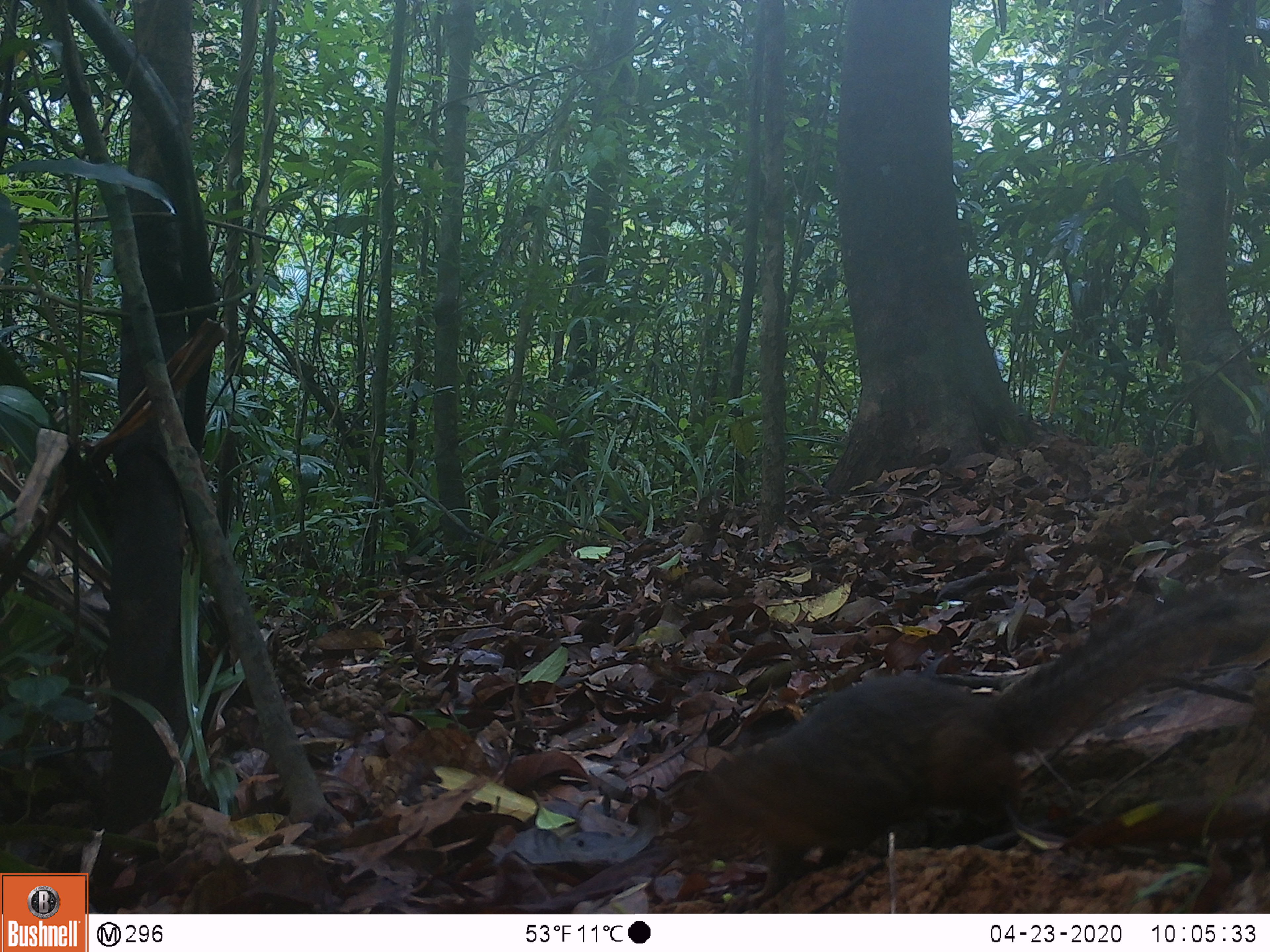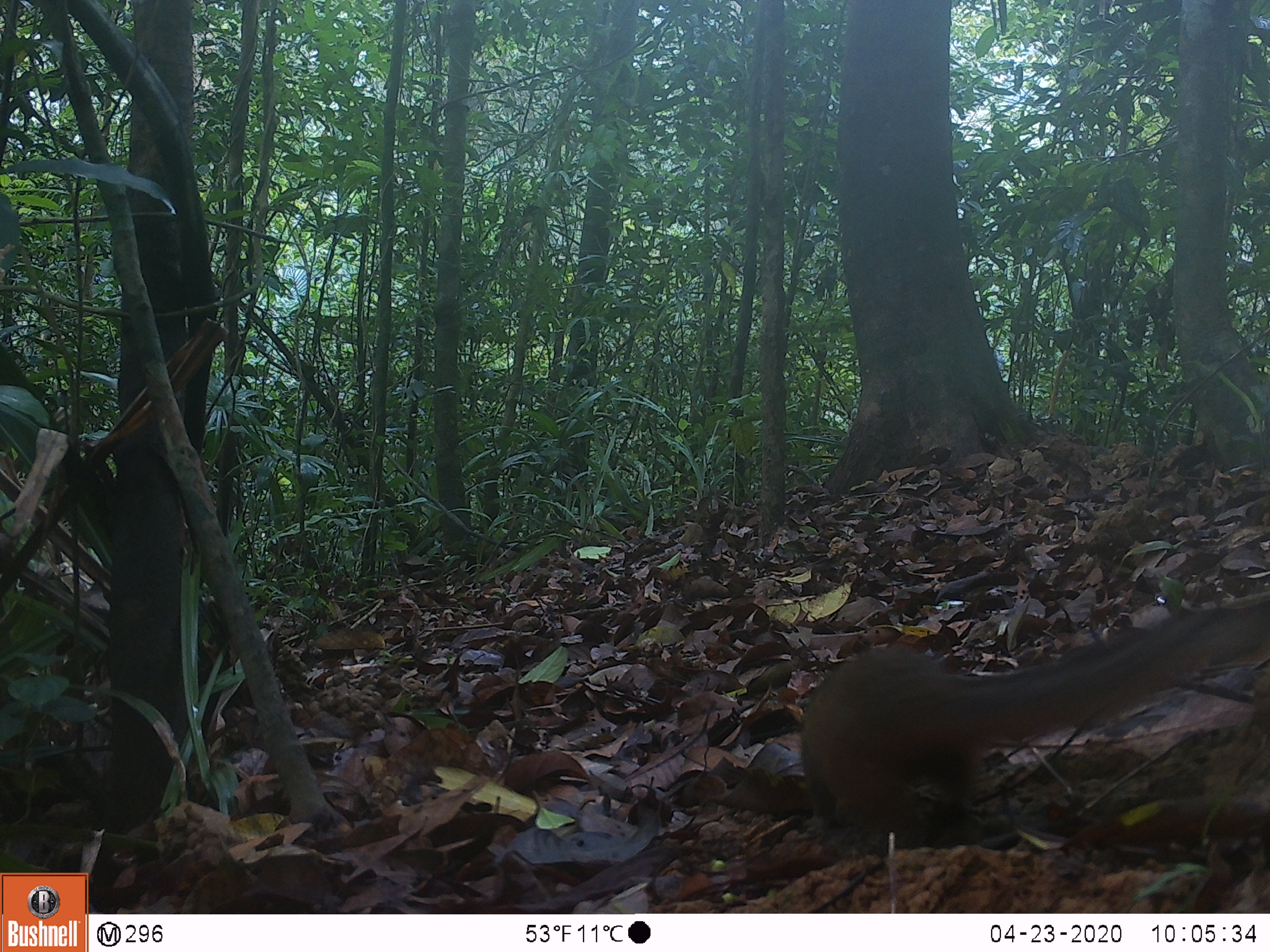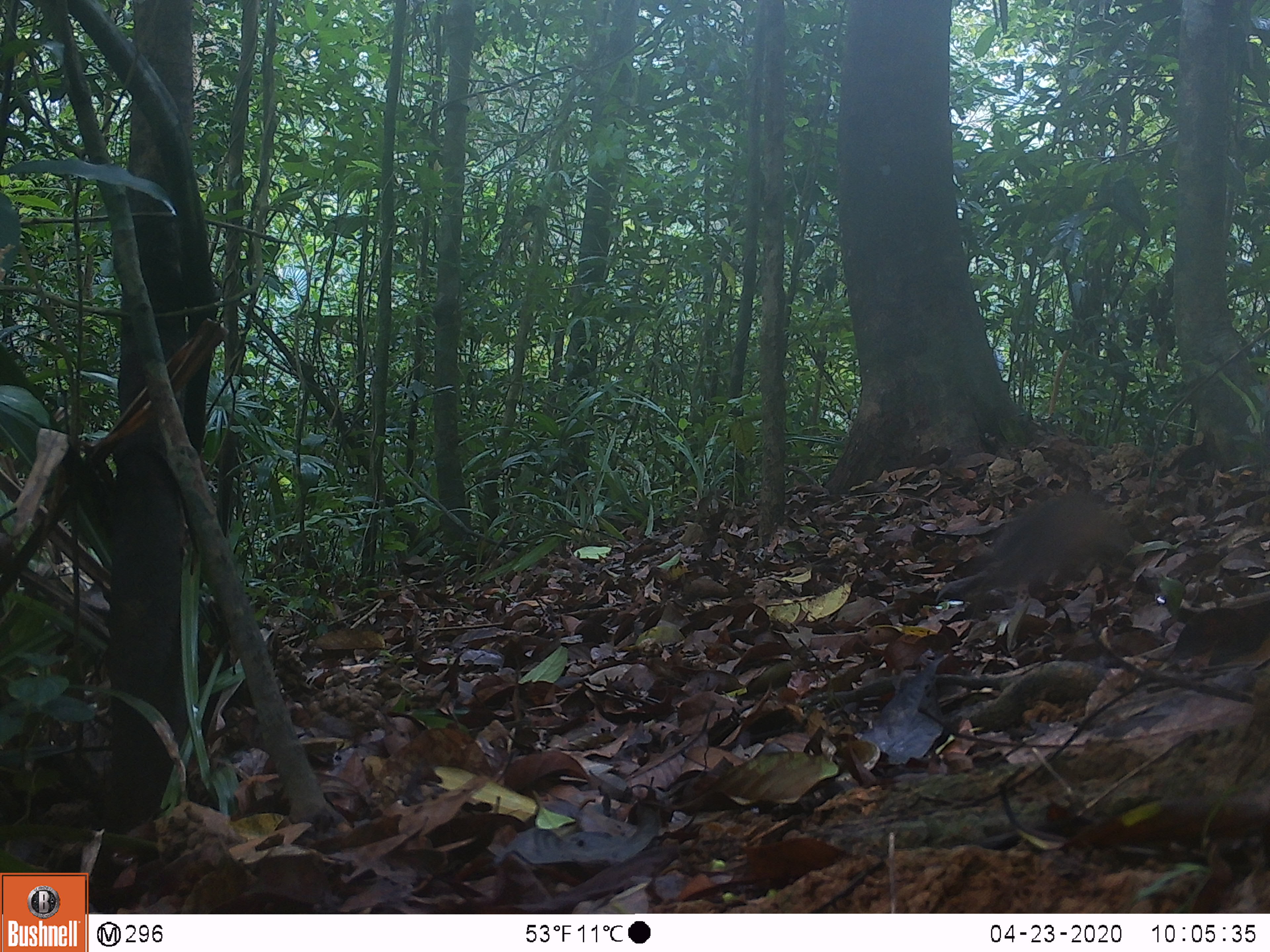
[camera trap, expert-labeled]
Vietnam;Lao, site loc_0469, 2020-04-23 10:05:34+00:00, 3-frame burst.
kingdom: Animalia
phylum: Chordata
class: Mammalia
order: Rodentia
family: Sciuridae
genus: Dremomys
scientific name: Dremomys rufigenis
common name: red-cheeked squirrel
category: red cheeked squirrel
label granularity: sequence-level